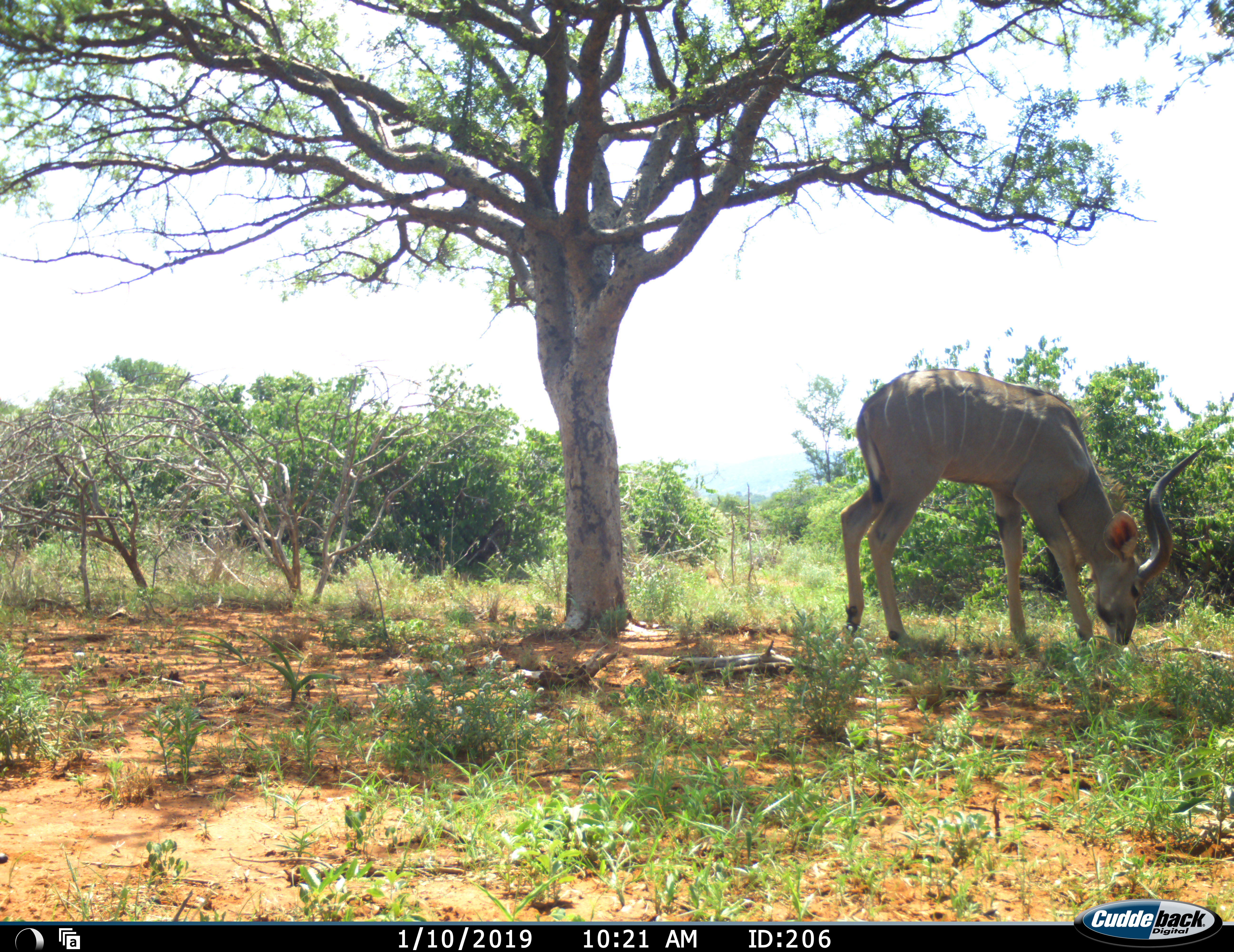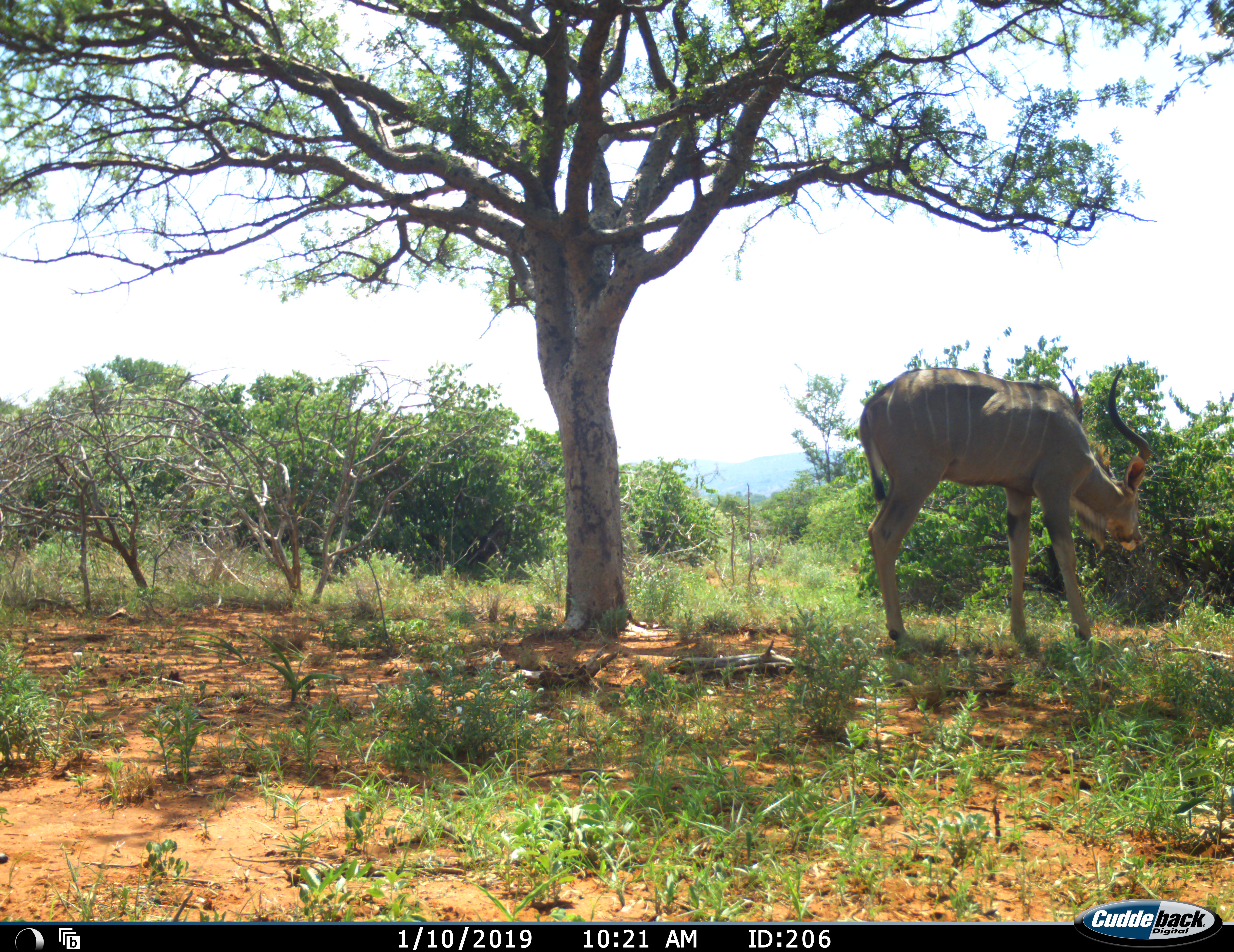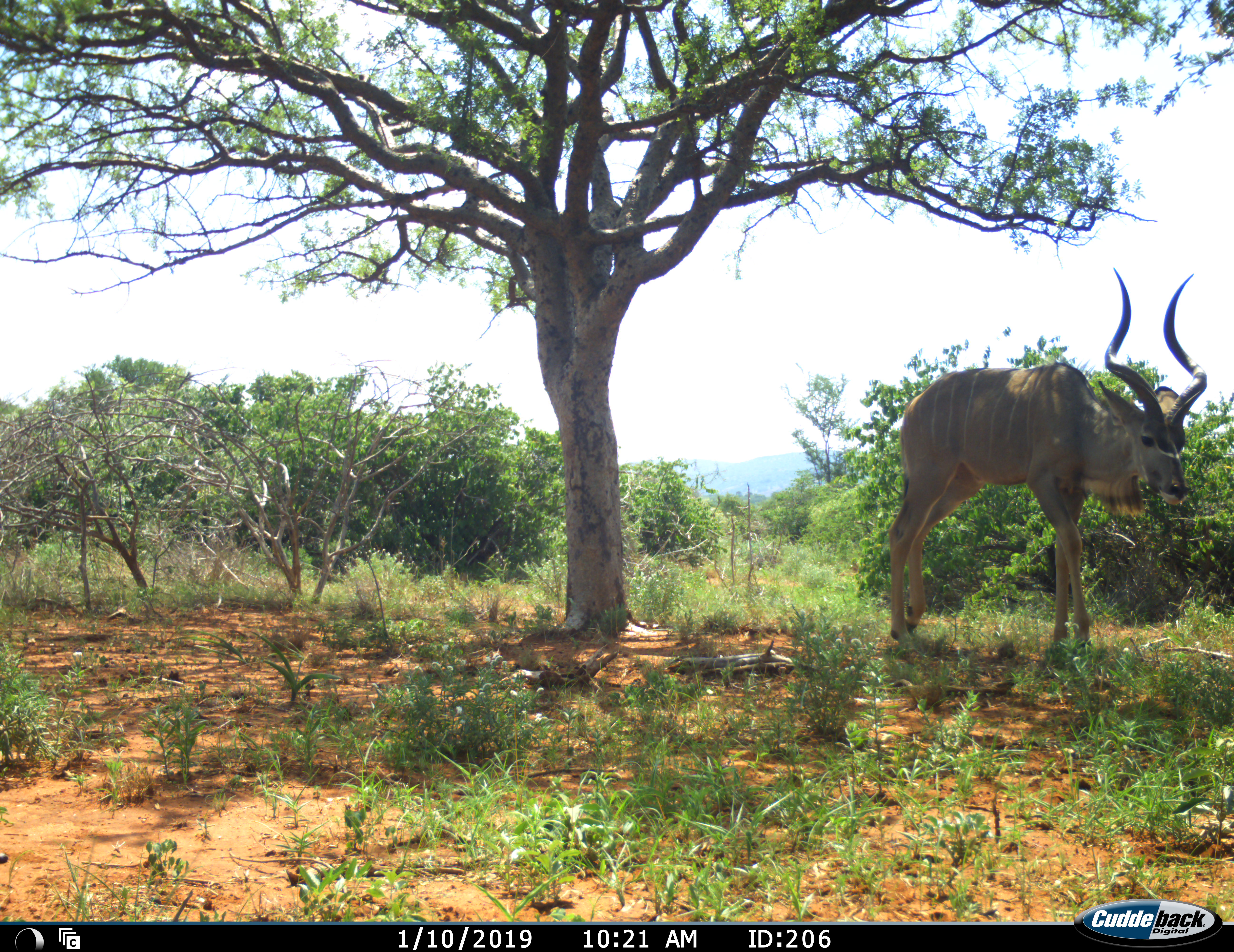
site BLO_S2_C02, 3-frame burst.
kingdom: Animalia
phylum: Chordata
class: Mammalia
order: Artiodactyla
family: Bovidae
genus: Tragelaphus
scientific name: Tragelaphus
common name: kudu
Kudu (Tragelaphus), count 1. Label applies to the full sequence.